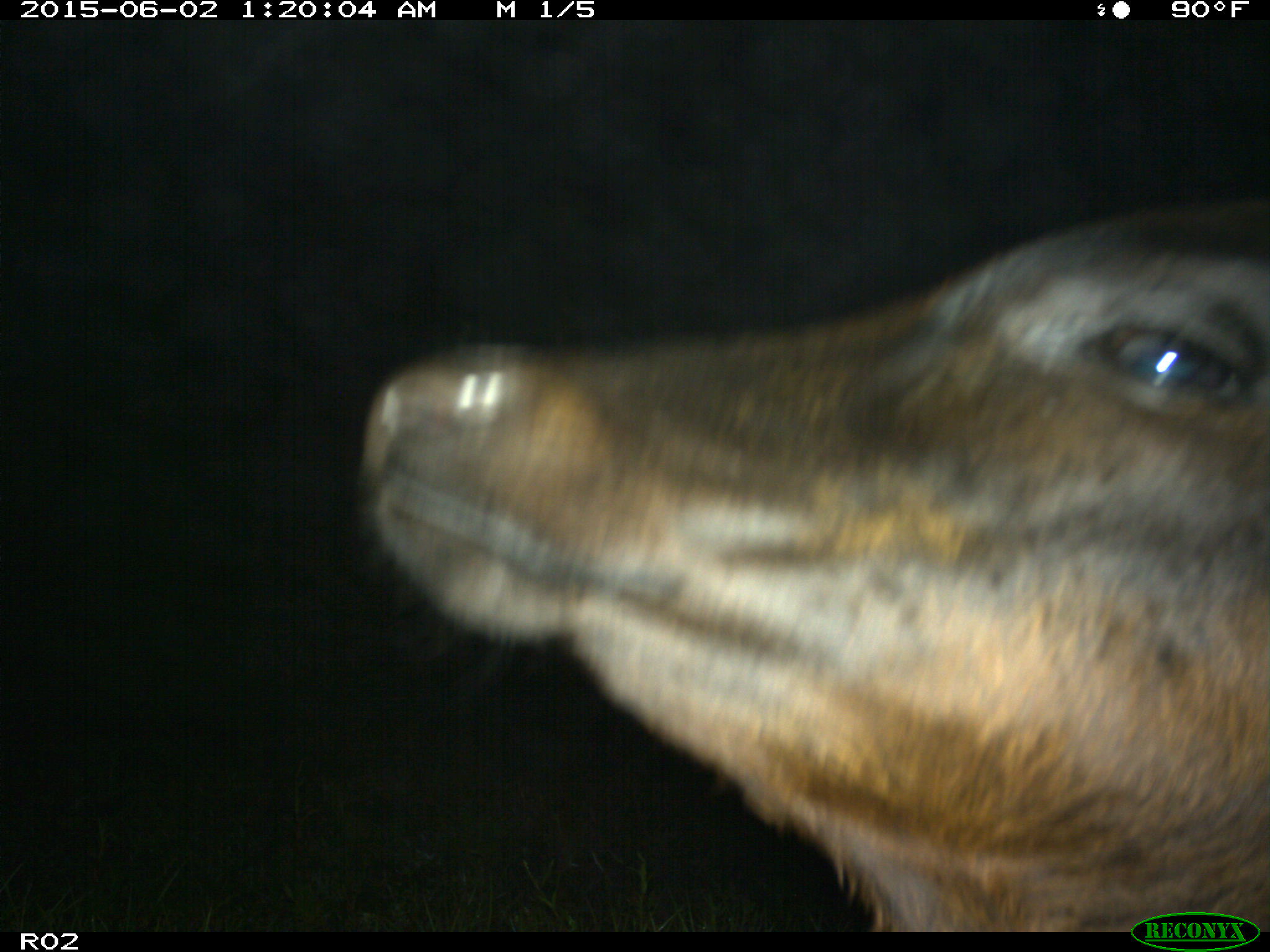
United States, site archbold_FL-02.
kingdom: Animalia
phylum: Chordata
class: Mammalia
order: Artiodactyla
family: Bovidae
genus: Bos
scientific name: Bos taurus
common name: domestic cow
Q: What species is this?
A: Bos taurus (domestic cow).